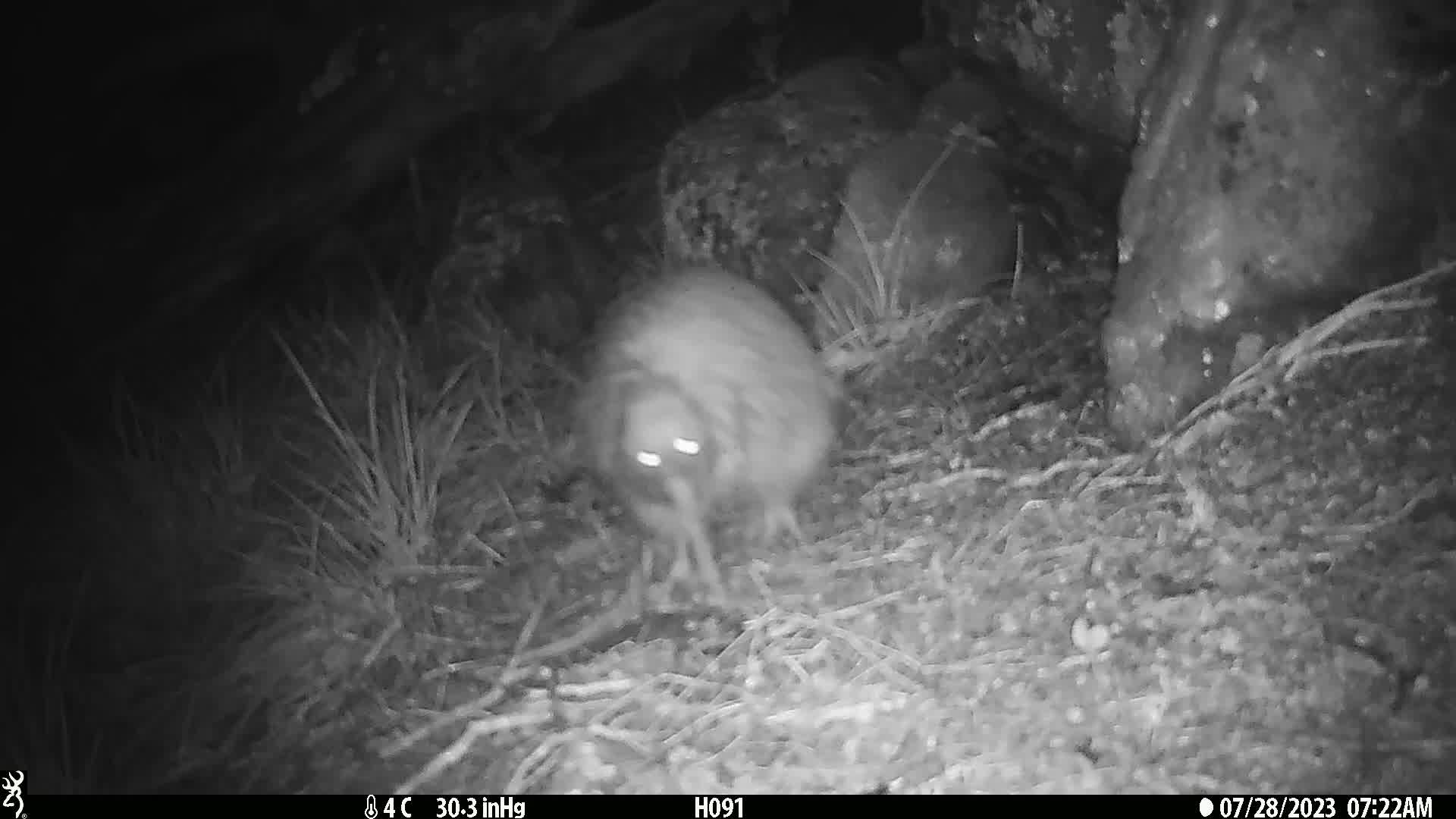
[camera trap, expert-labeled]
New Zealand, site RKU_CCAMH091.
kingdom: Animalia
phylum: Chordata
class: Aves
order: Apterygiformes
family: Apterygidae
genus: Apteryx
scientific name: Apteryx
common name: kiwi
Kiwi (Apteryx).